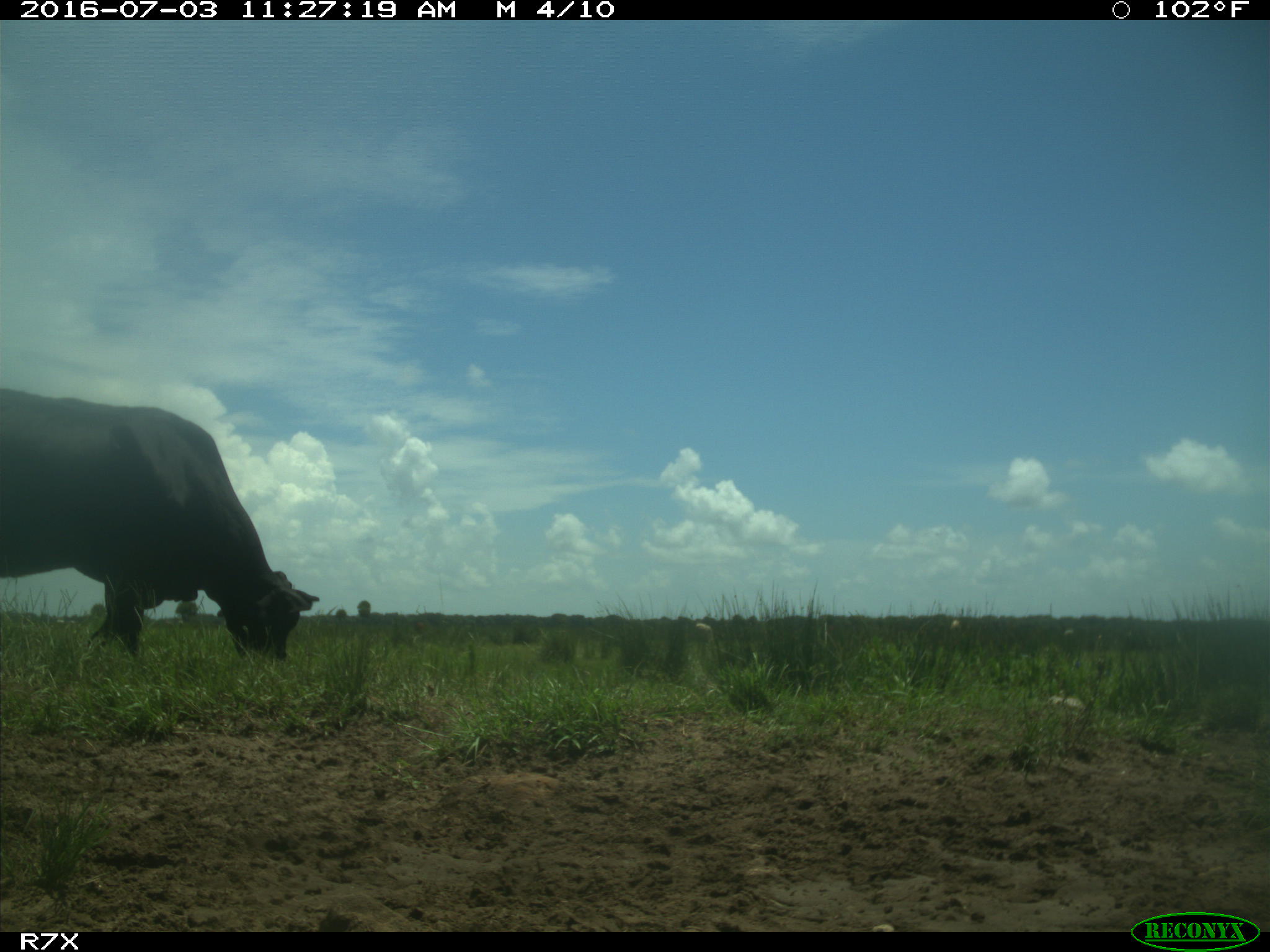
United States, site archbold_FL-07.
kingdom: Animalia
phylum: Chordata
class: Mammalia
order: Artiodactyla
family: Bovidae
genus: Bos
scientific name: Bos taurus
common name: domestic cow